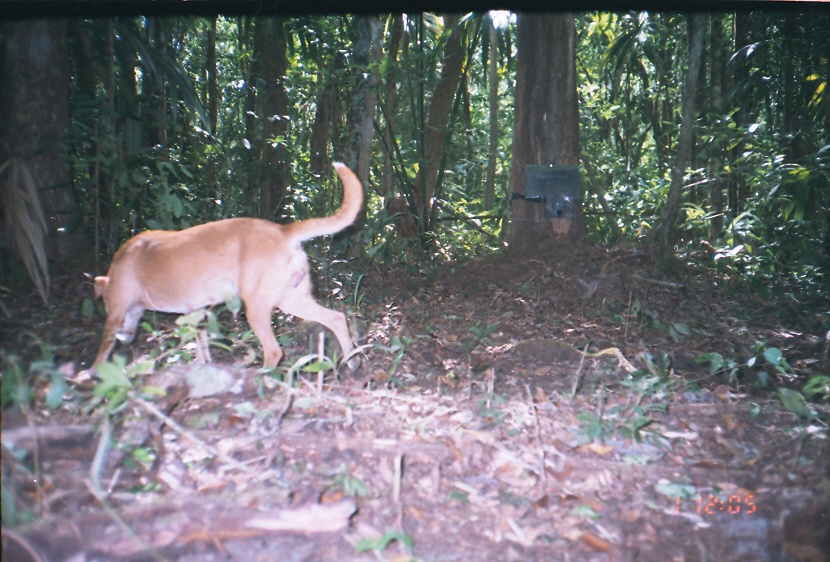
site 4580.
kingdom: Animalia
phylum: Chordata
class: Mammalia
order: Carnivora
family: Canidae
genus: Canis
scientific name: Canis familiaris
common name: domestic dog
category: canis lupus